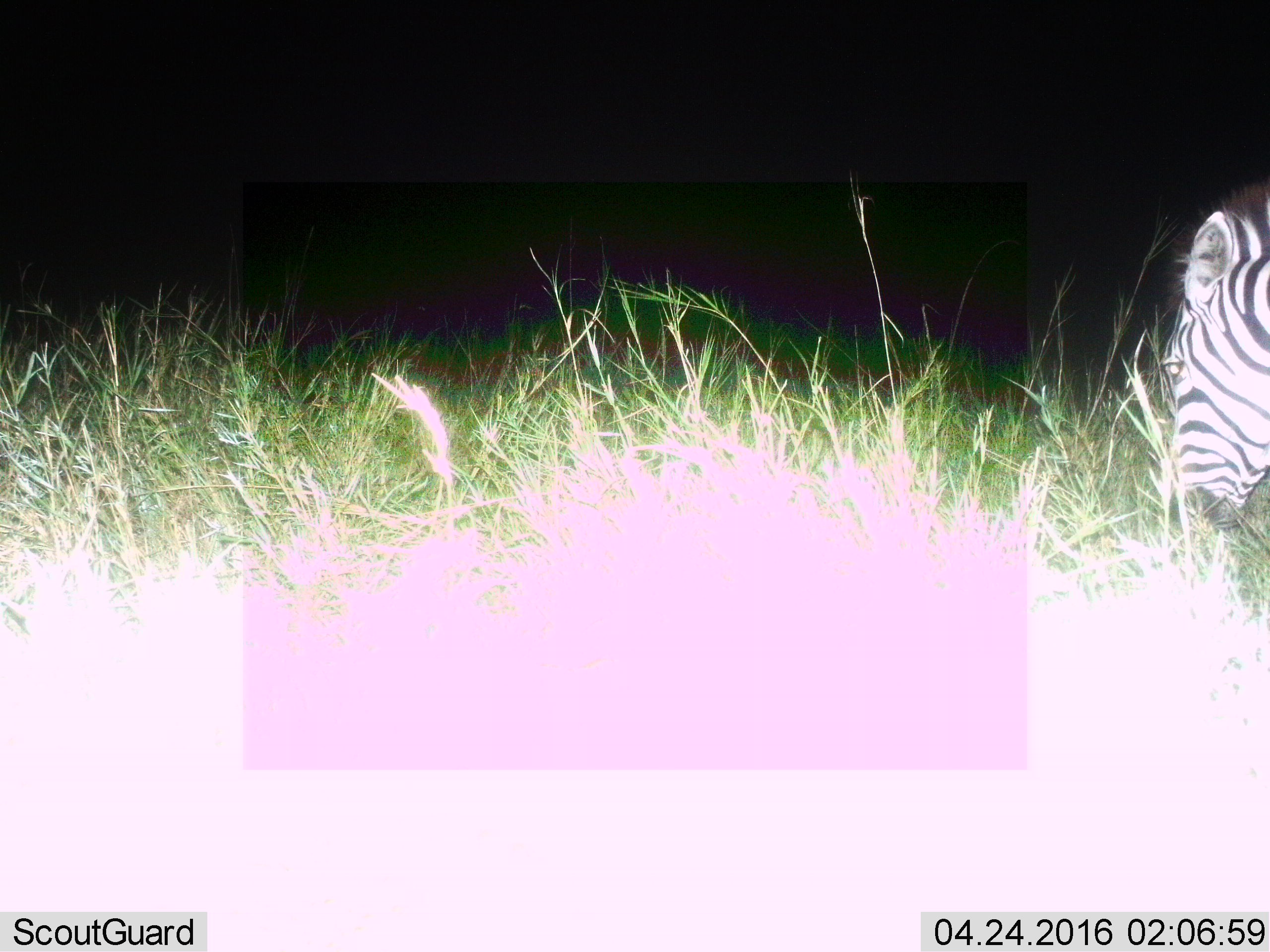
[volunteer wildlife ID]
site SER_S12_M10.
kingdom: Animalia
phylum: Chordata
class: Mammalia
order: Perissodactyla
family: Equidae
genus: Equus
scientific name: Equus quagga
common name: plains zebra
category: zebraplains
Zebraplains (plains zebra) (Equus quagga), count 1. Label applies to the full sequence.